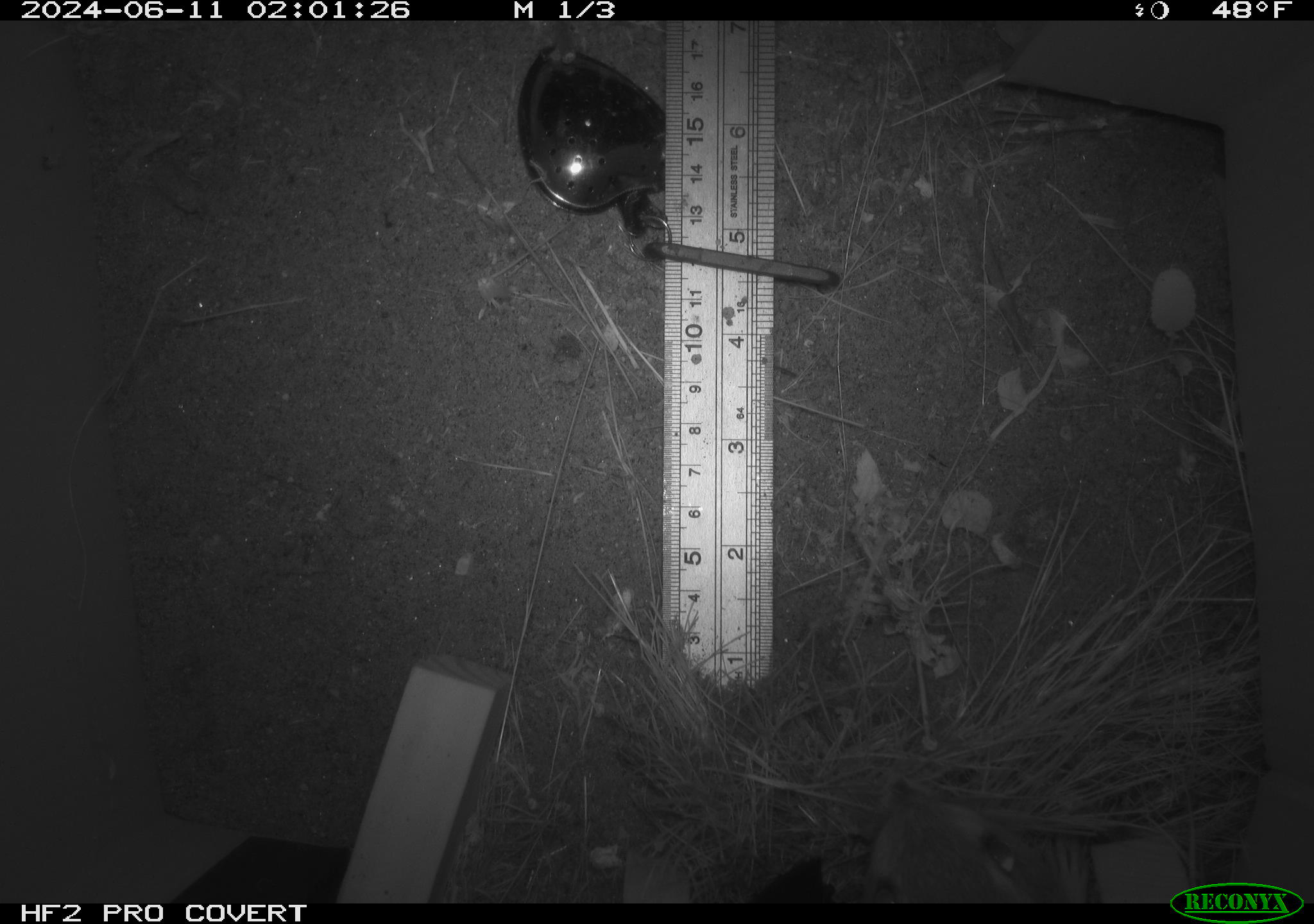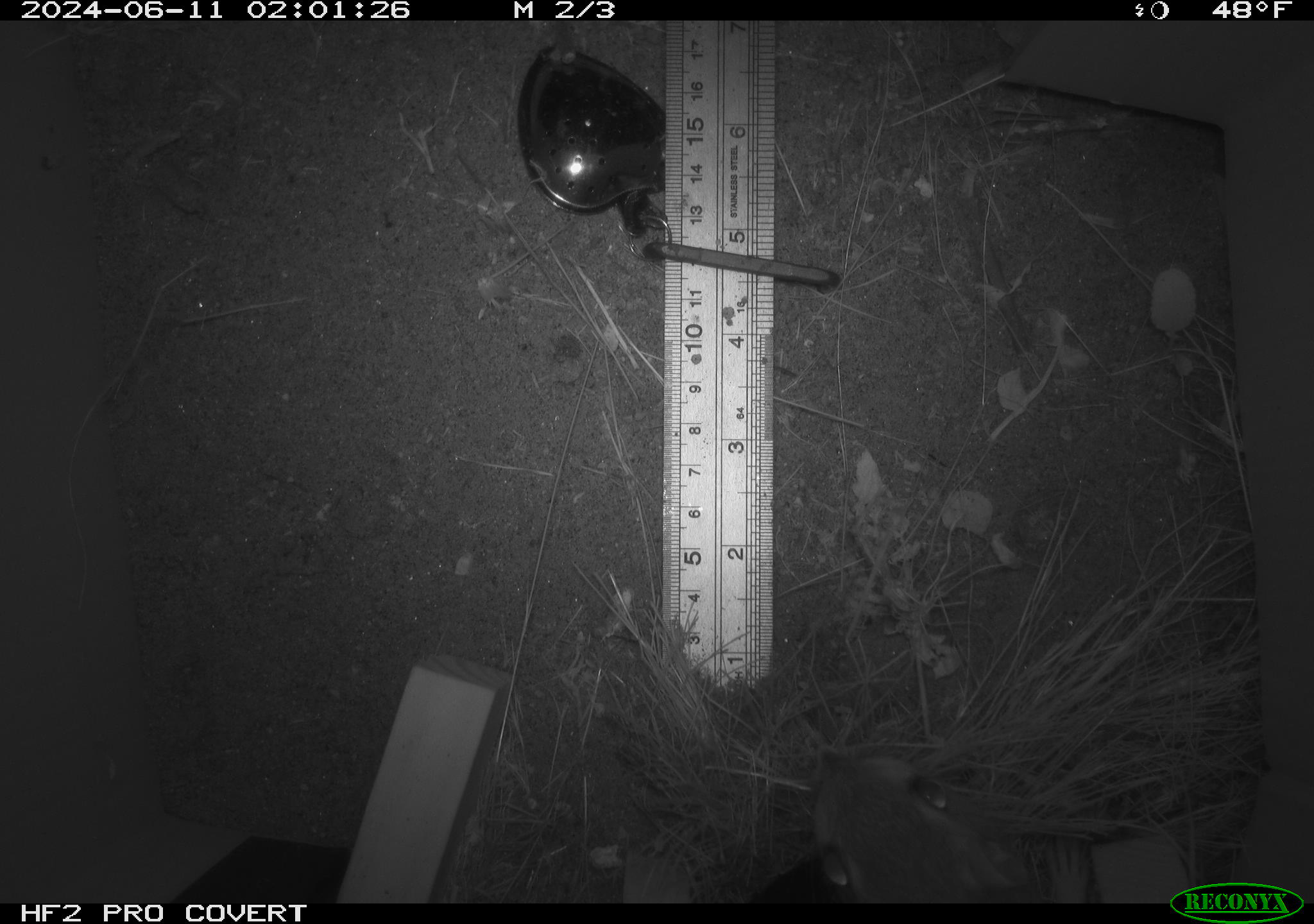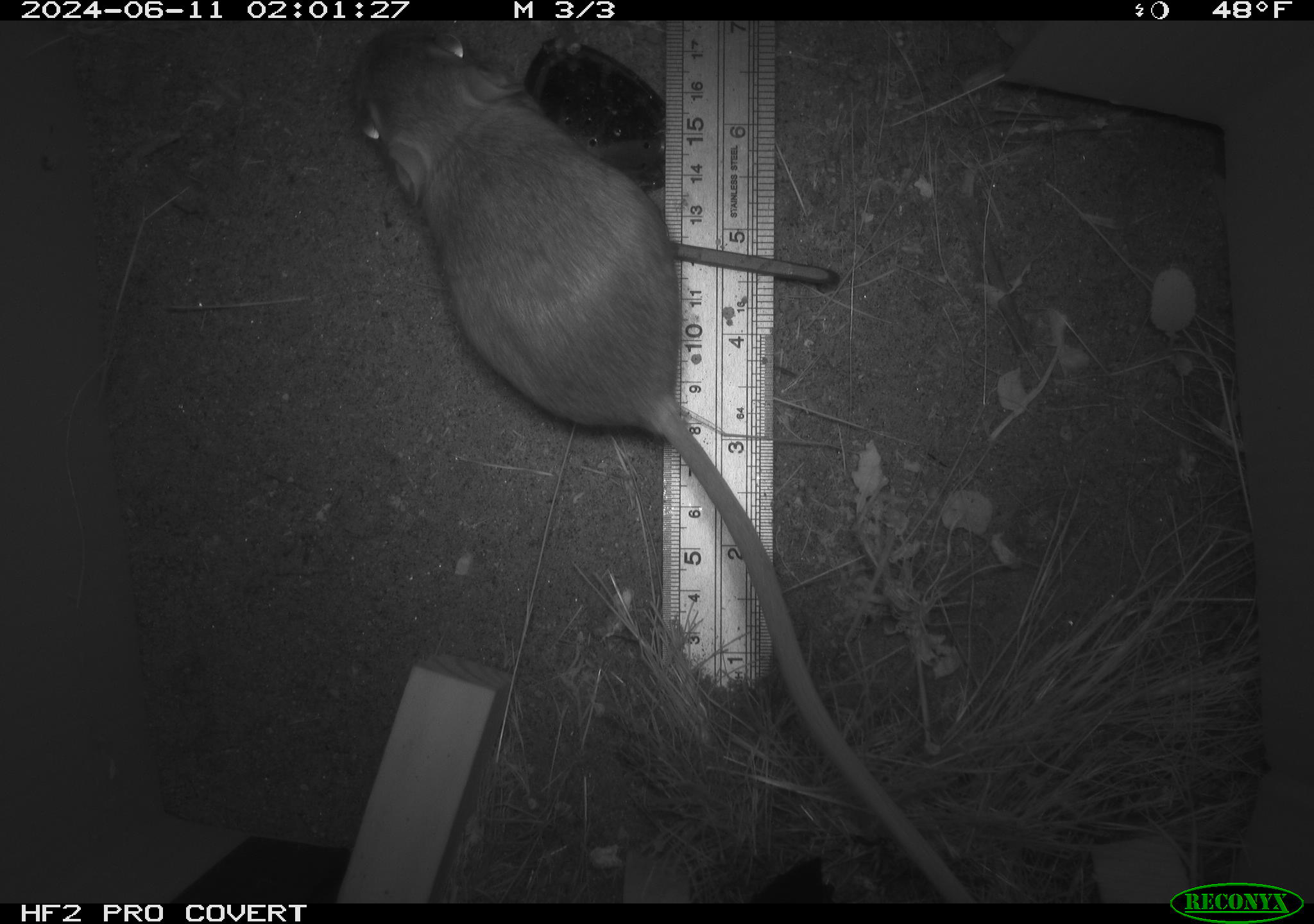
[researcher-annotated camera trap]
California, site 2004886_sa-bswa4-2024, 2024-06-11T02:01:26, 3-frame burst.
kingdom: Animalia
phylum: Chordata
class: Mammalia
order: Rodentia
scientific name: Rodentia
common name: rodent